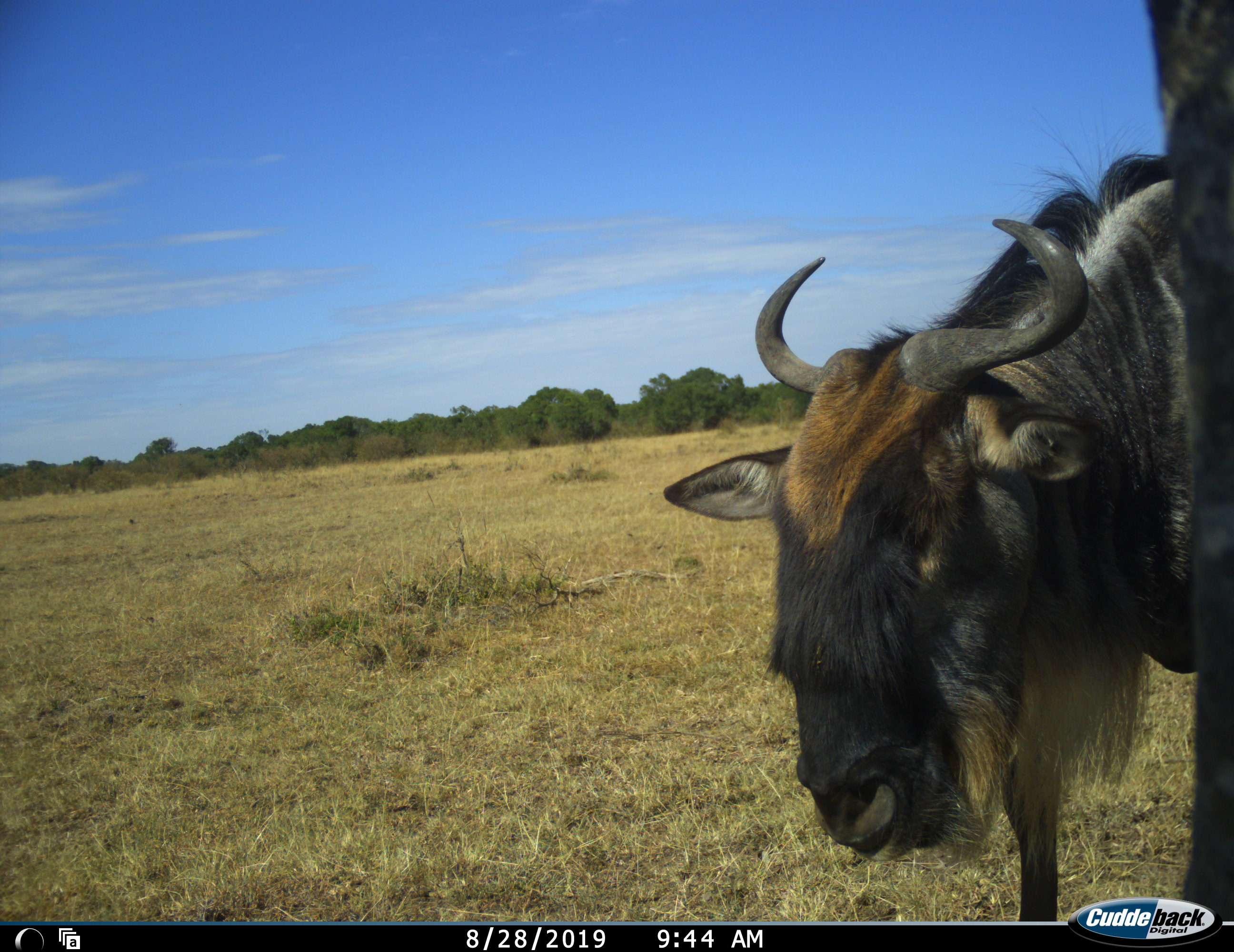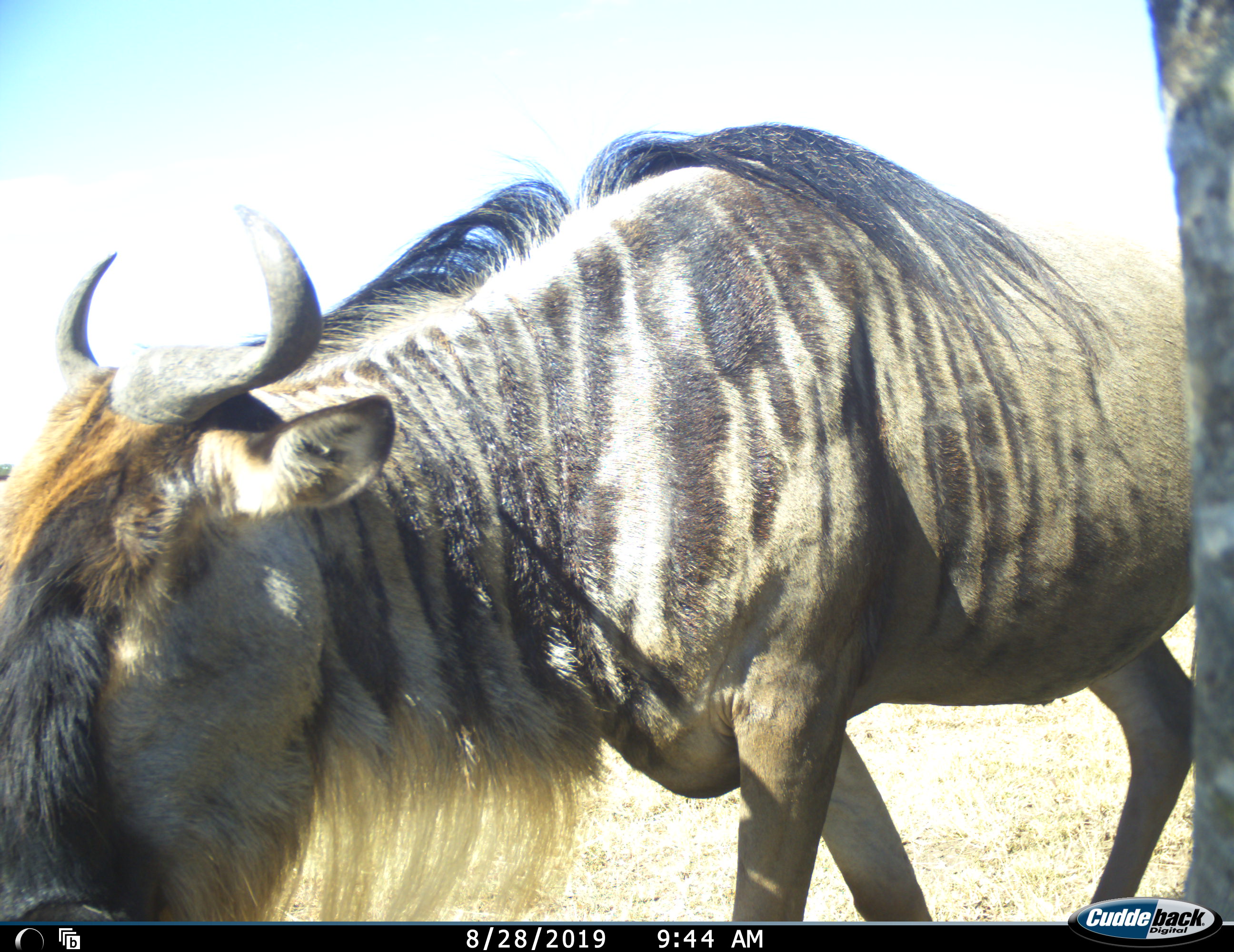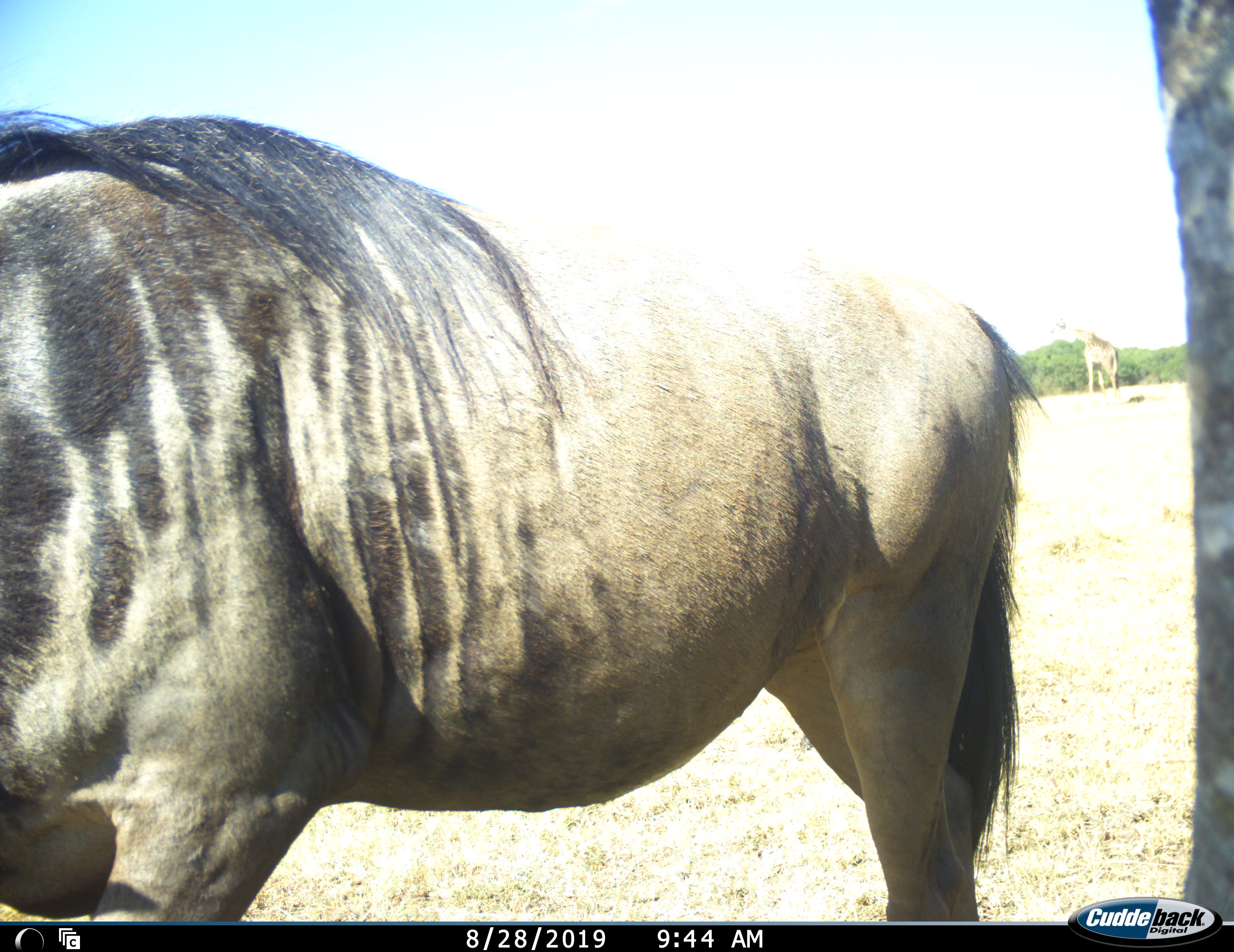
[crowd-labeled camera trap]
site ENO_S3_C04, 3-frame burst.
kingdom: Animalia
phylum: Chordata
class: Mammalia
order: Artiodactyla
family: Bovidae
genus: Connochaetes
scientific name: Connochaetes taurinus taurinus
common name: blue wildebeest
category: wildebeestblue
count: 1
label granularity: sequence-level